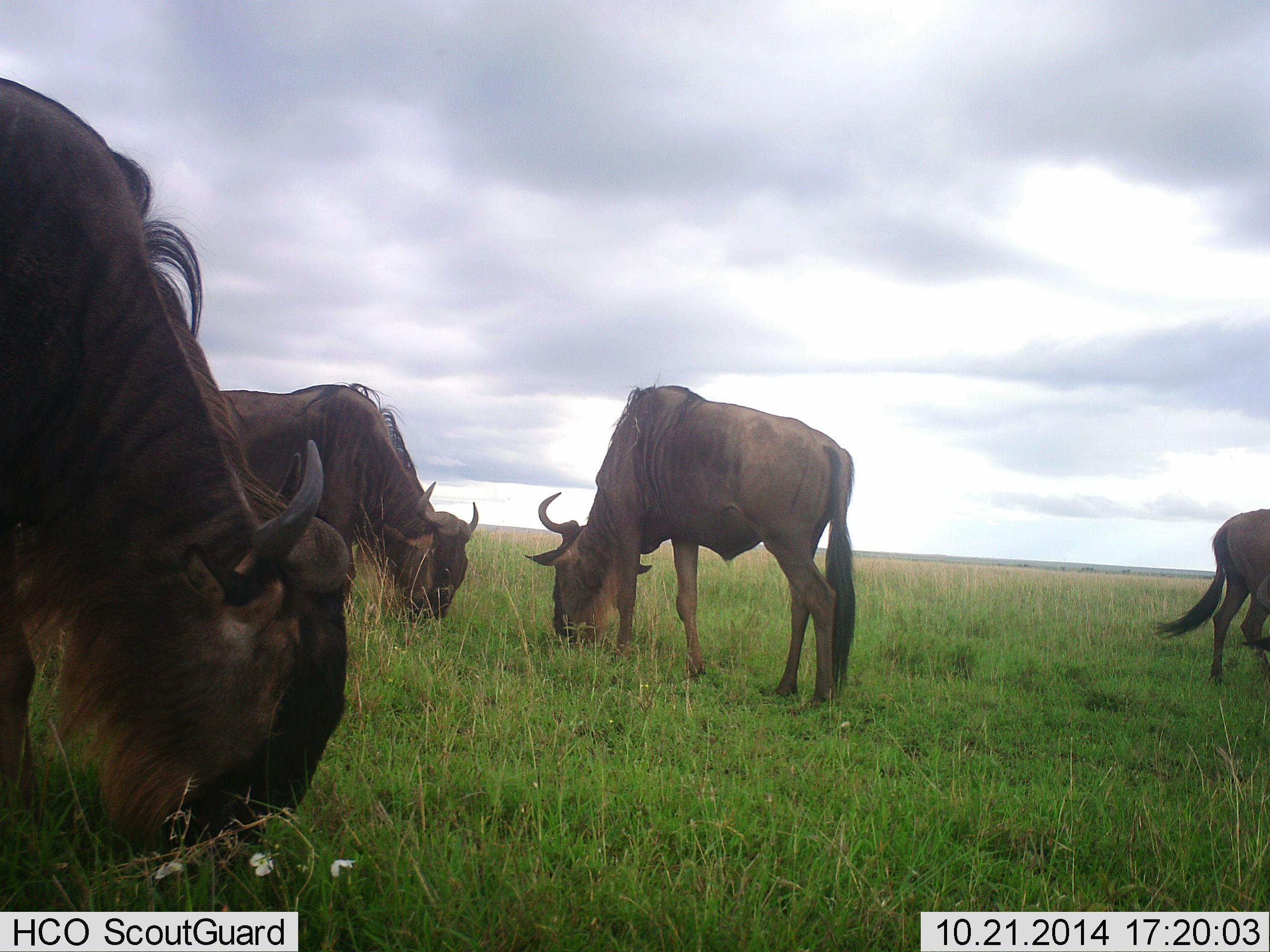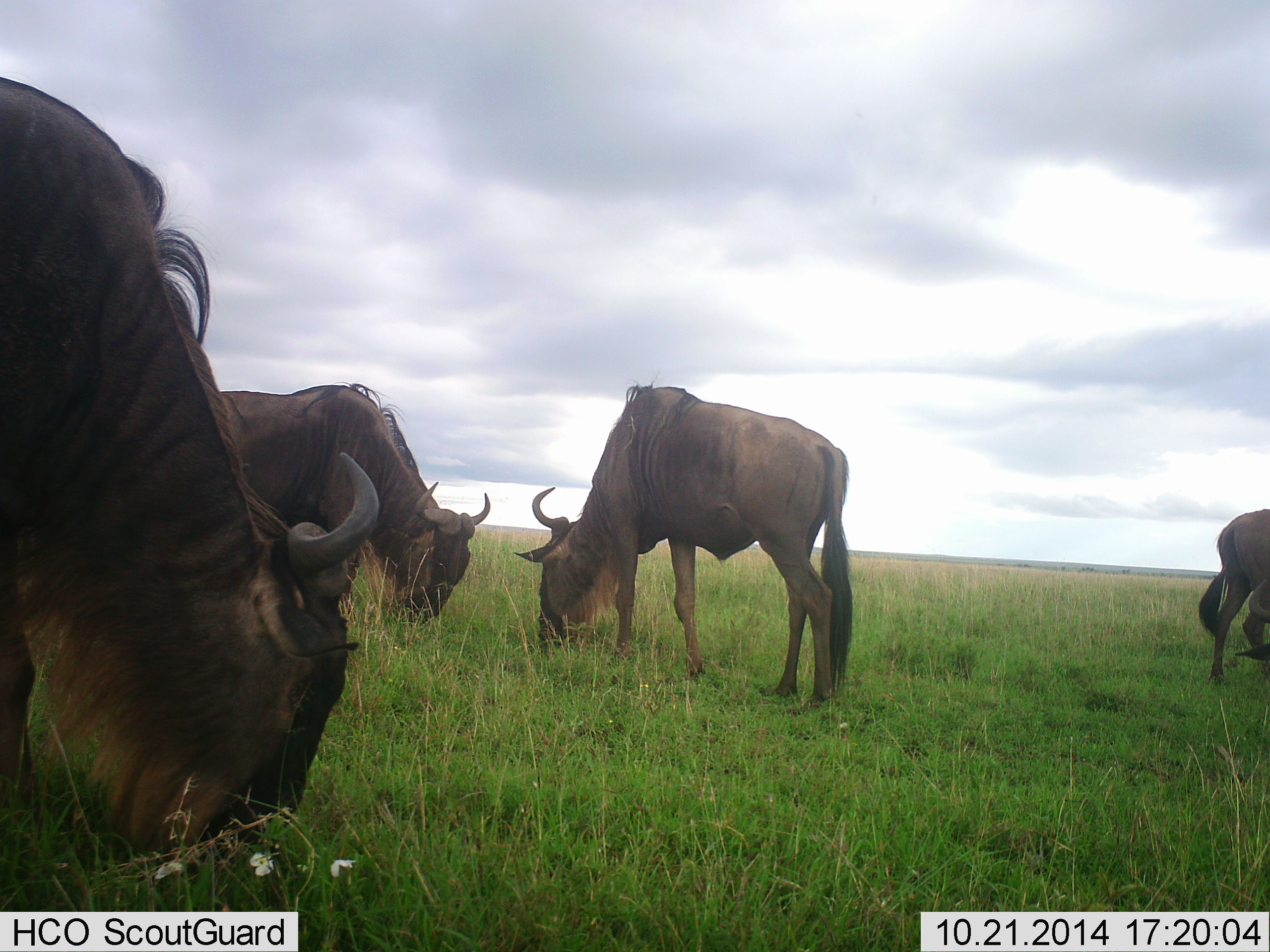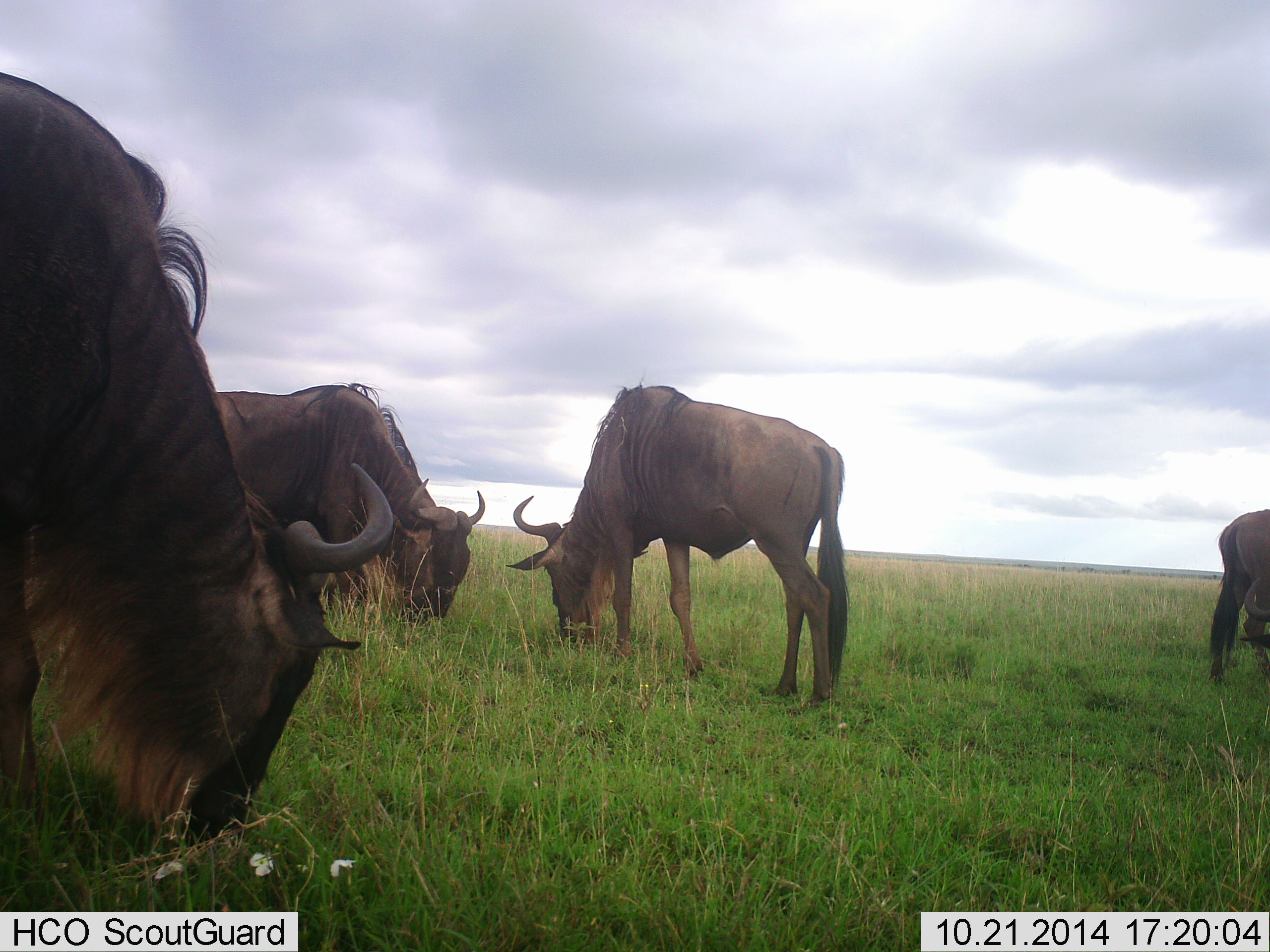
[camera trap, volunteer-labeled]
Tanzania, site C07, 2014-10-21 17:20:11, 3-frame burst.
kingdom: Animalia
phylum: Chordata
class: Mammalia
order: Artiodactyla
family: Bovidae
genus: Connochaetes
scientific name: Connochaetes taurinus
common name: blue wildebeest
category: wildebeest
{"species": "wildebeest (blue wildebeest) (Connochaetes taurinus)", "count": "4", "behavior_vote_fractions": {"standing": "0%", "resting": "0%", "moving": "0%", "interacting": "0%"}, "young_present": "0%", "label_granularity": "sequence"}